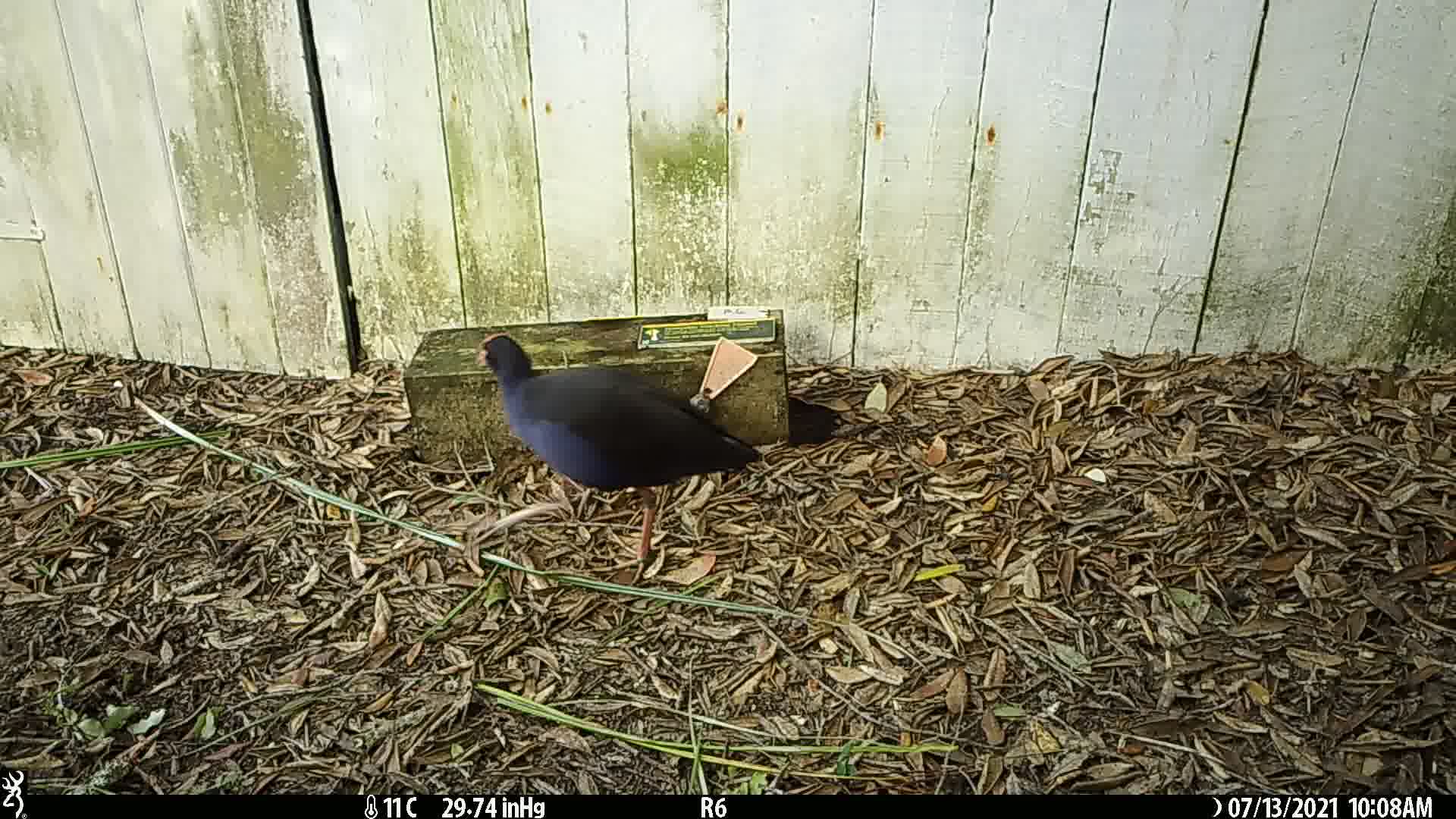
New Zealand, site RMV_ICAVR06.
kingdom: Animalia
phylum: Chordata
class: Aves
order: Gruiformes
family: Rallidae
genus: Porphyrio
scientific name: Porphyrio melanotus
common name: australasian swamphen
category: pukeko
Pukeko (australasian swamphen) (Porphyrio melanotus).